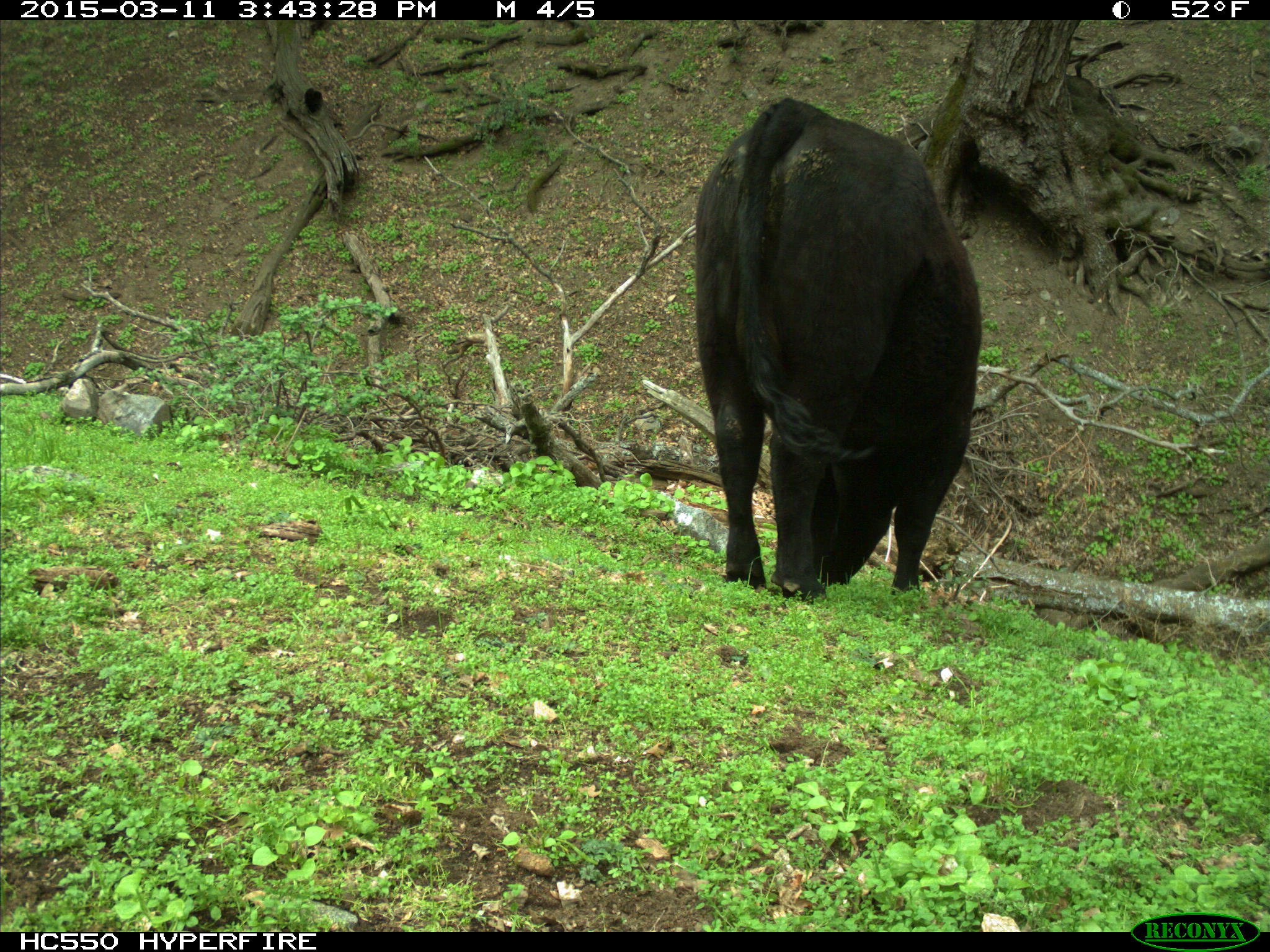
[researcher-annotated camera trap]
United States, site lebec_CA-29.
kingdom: Animalia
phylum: Chordata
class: Mammalia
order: Artiodactyla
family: Bovidae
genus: Bos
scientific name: Bos taurus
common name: domestic cow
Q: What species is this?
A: Bos taurus (domestic cow).